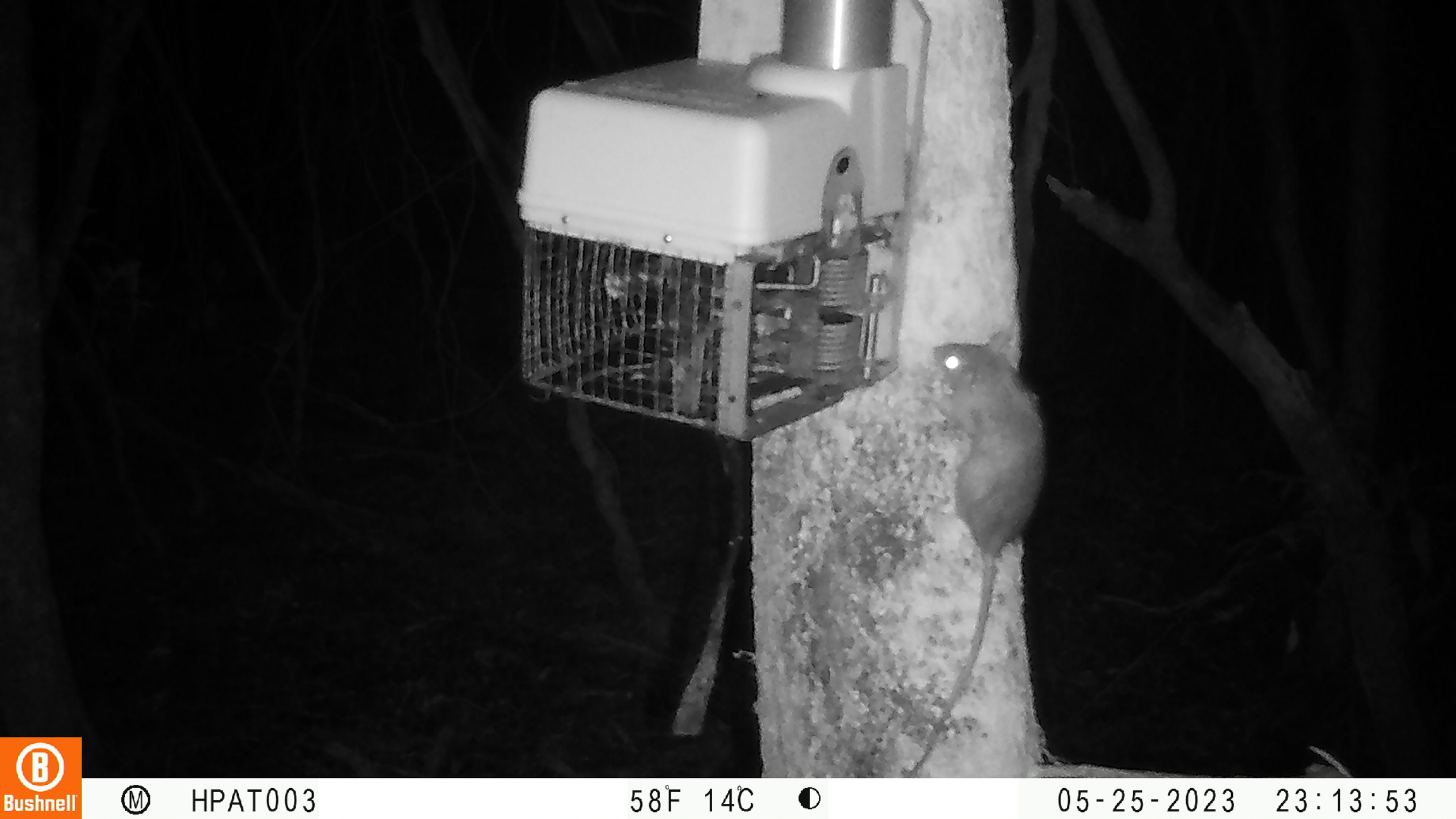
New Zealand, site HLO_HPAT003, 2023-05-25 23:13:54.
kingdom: Animalia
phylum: Chordata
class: Mammalia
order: Rodentia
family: Muridae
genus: Rattus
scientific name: Rattus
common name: rat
Rat (Rattus).